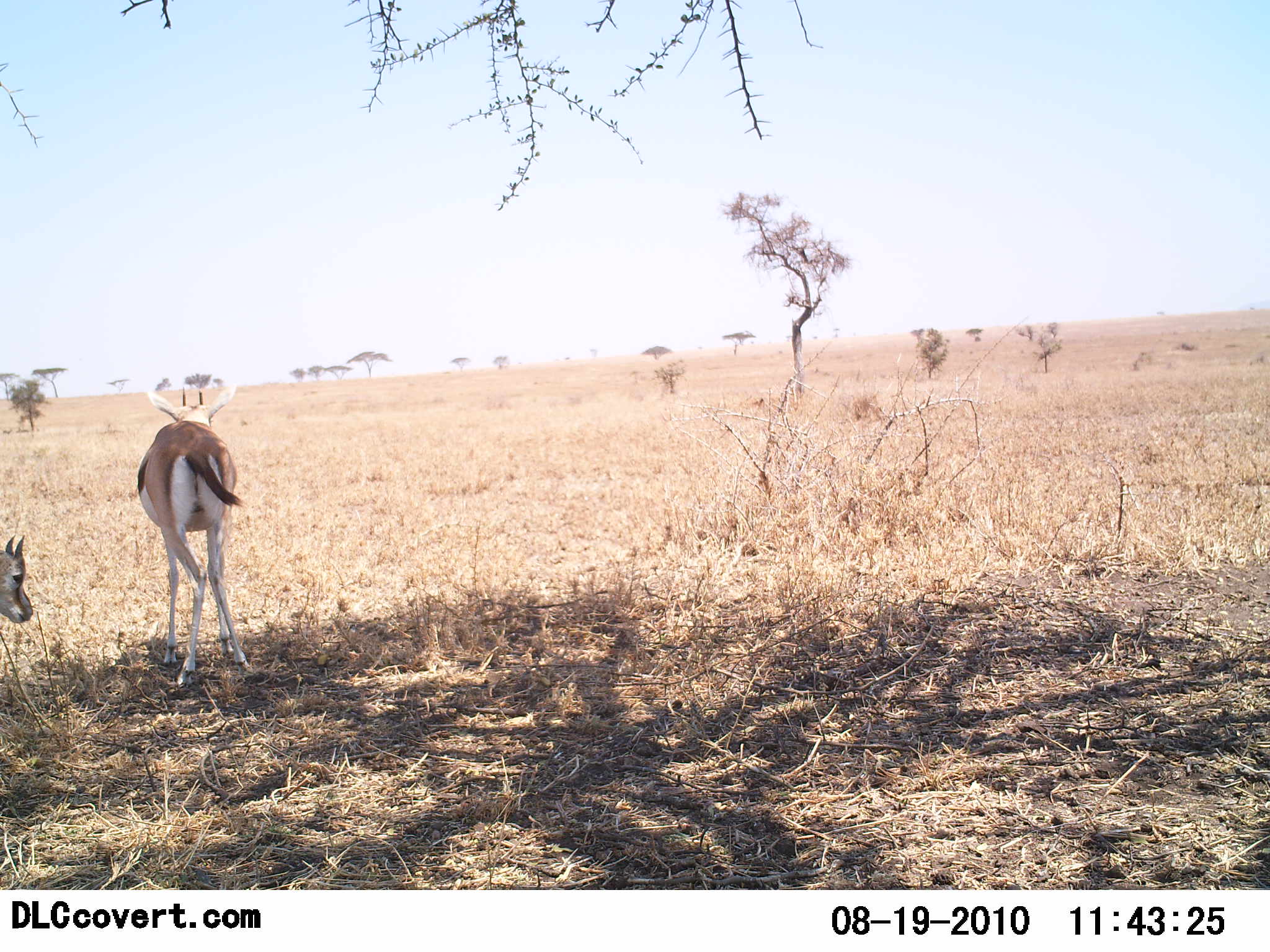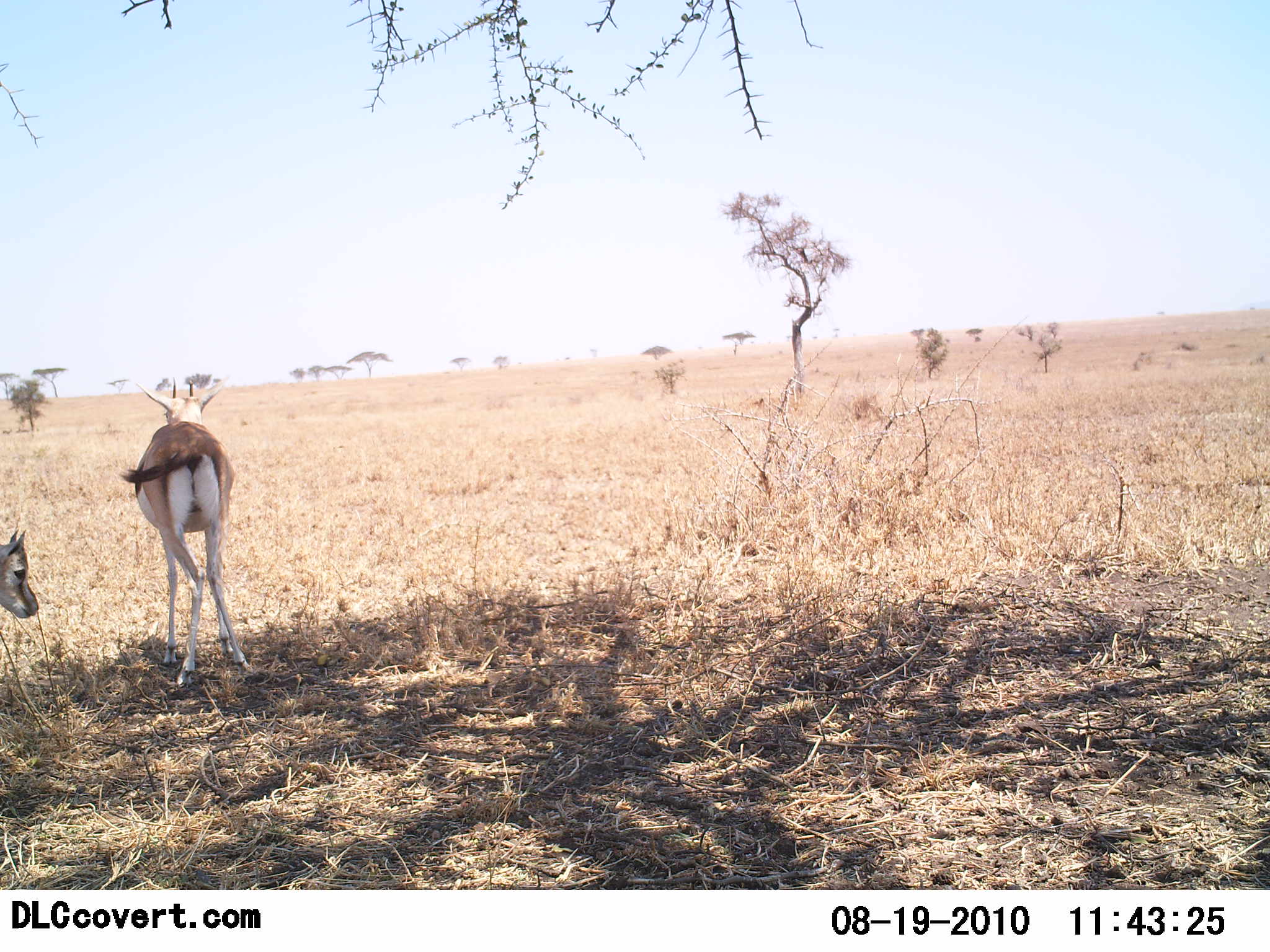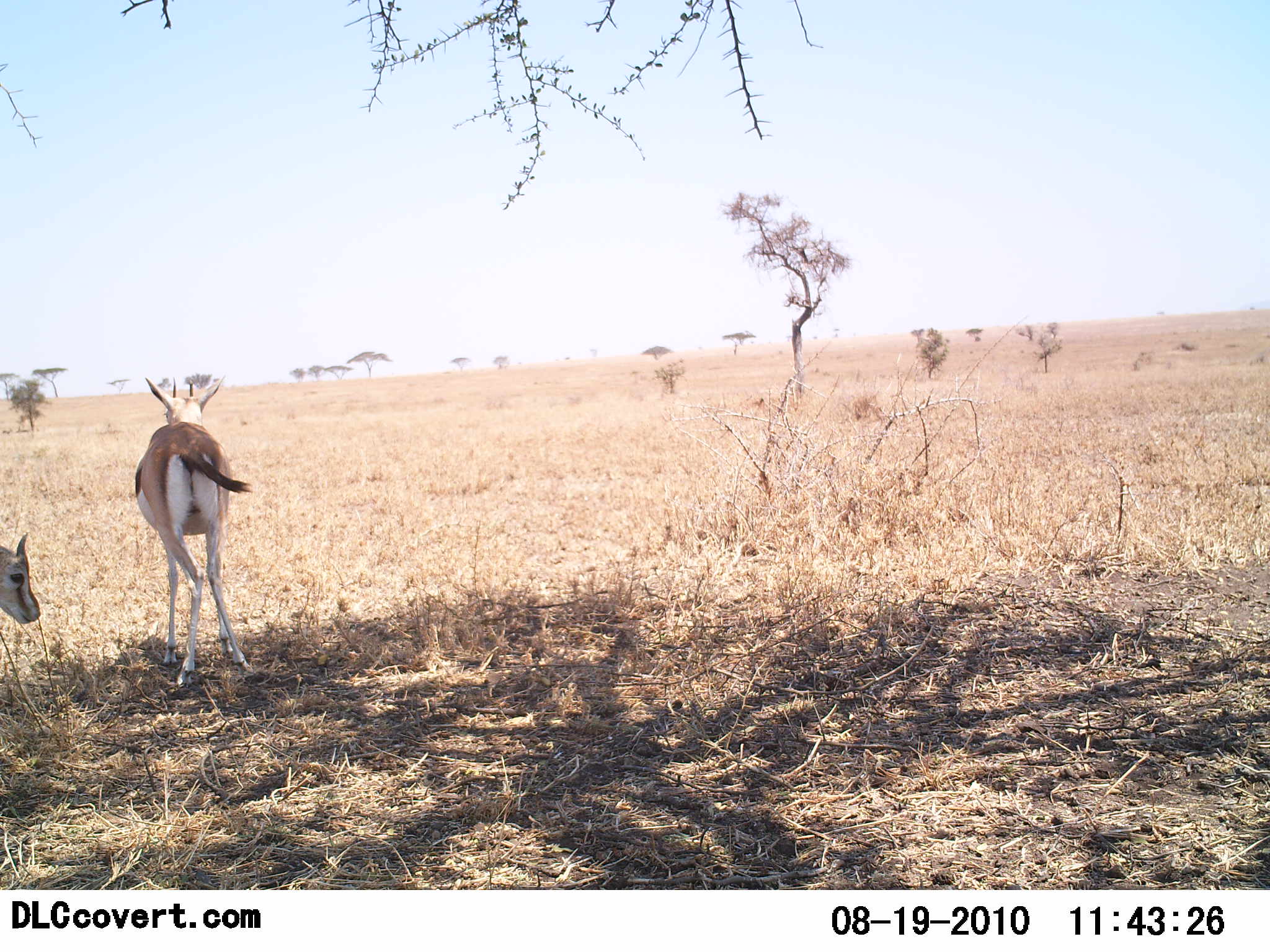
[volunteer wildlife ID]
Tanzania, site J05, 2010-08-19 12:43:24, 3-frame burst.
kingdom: Animalia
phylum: Chordata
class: Mammalia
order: Artiodactyla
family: Bovidae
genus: Eudorcas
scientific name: Eudorcas thomsonii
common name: thomson's gazelle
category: gazellethomsons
Gazellethomsons (thomson's gazelle) (Eudorcas thomsonii), count 2. Behavior (volunteer vote fractions): standing 100%, resting 15%, moving 0%, interacting 0%. Young present (vote fraction): 30%. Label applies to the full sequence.